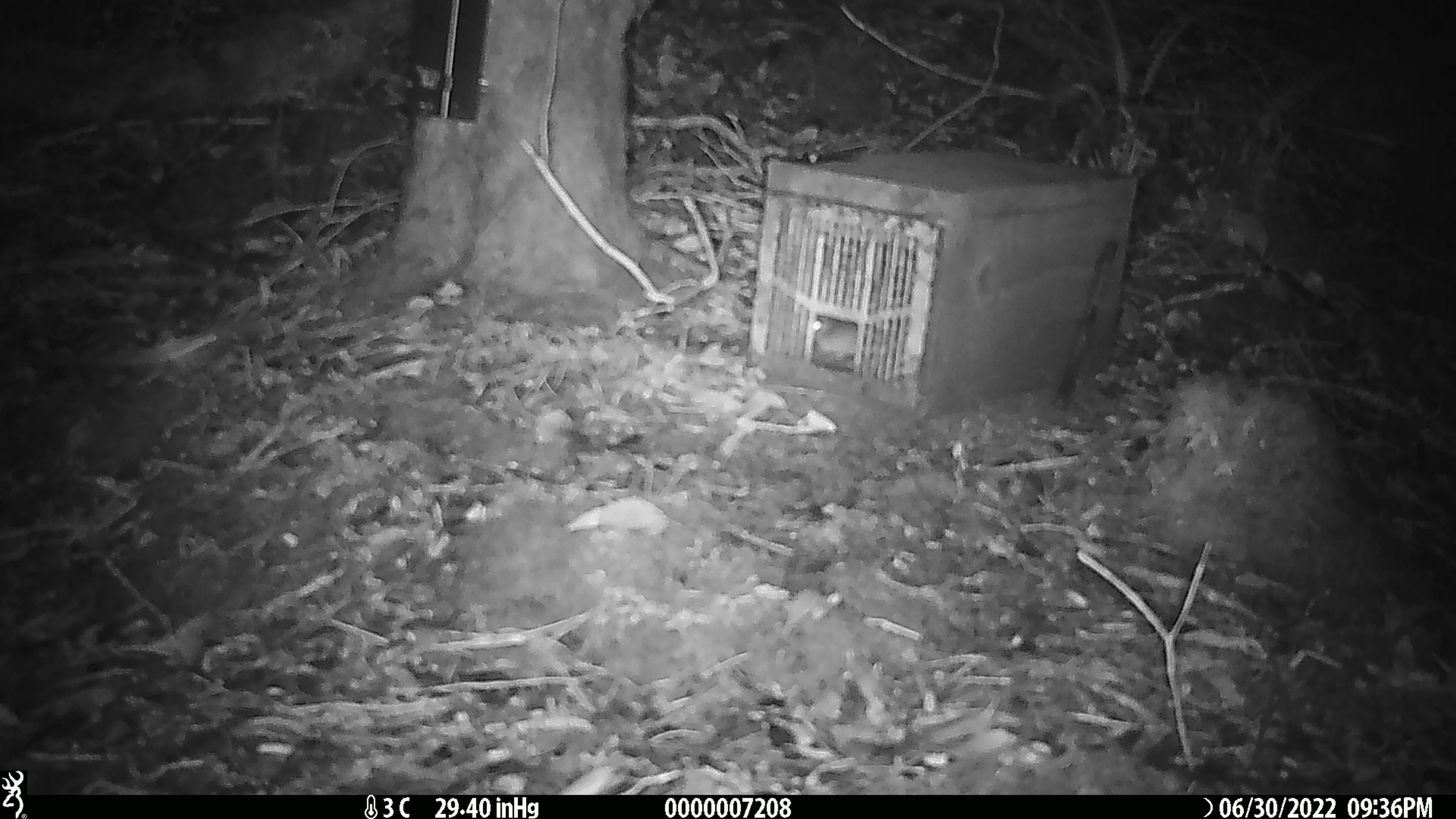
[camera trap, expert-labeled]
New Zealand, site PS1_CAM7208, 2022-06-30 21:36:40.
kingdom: Animalia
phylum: Chordata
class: Mammalia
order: Rodentia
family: Muridae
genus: Mus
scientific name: Mus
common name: mouse